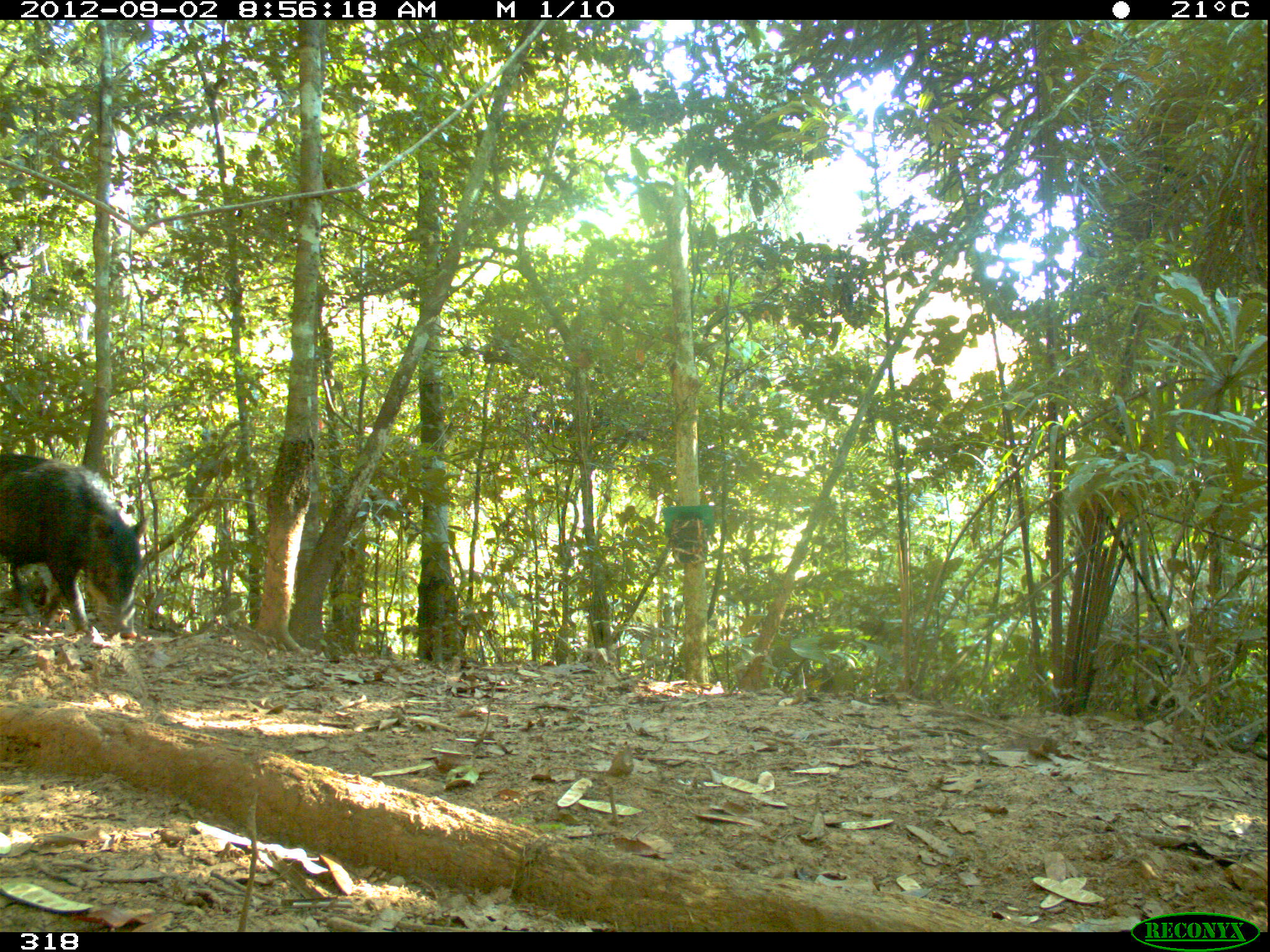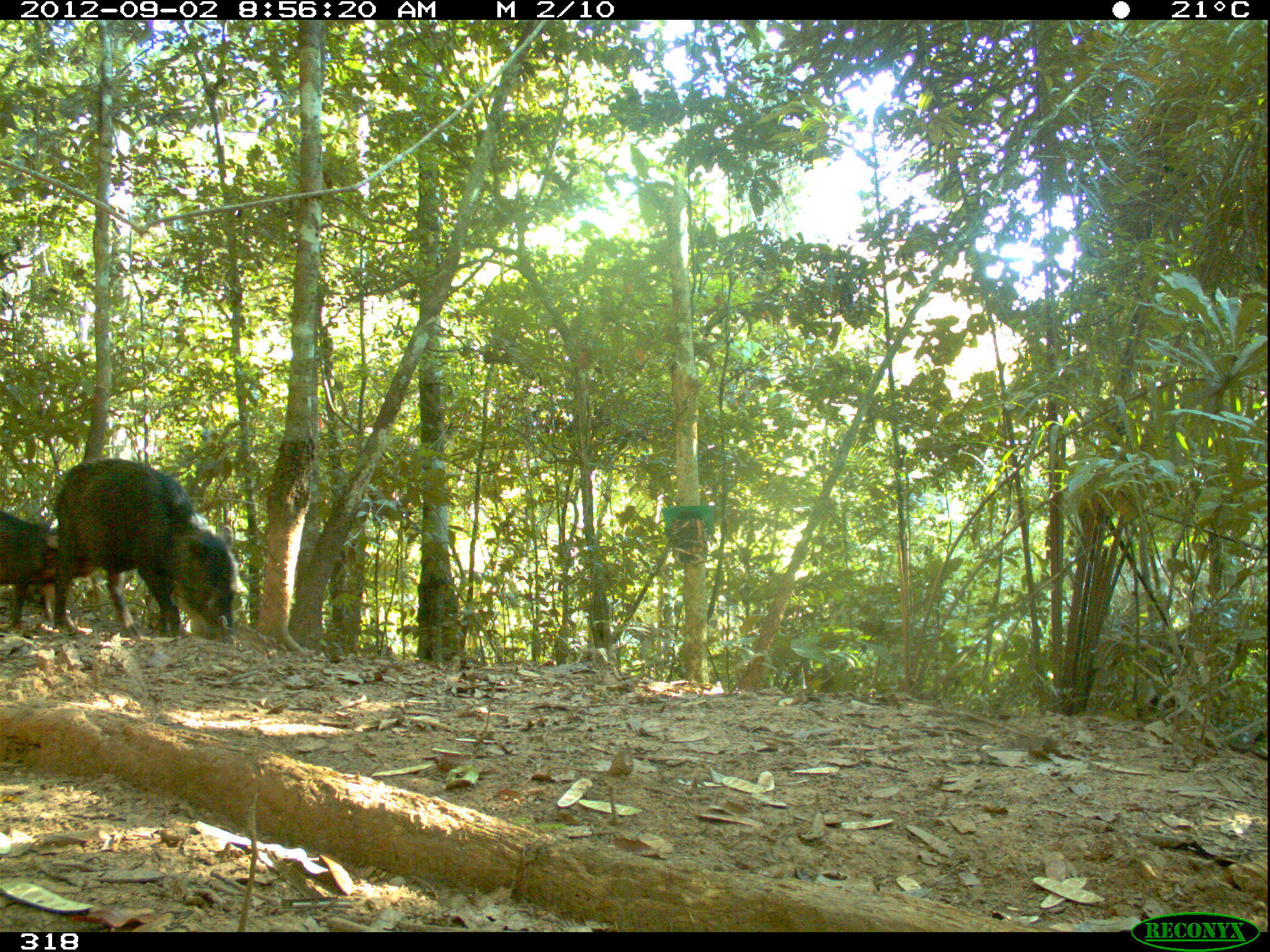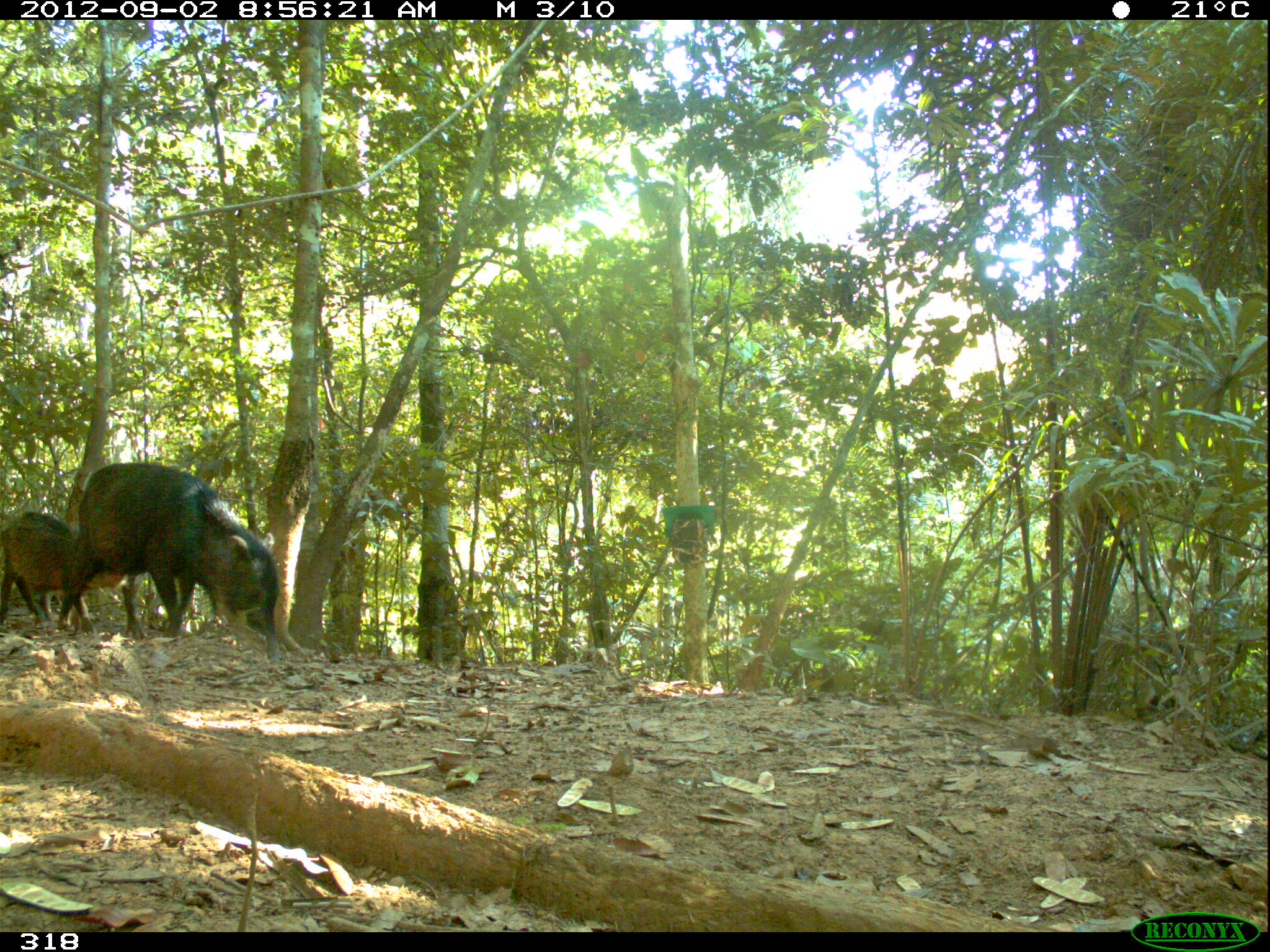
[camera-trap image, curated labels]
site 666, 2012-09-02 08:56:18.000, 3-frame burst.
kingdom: Animalia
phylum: Chordata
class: Mammalia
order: Artiodactyla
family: Tayassuidae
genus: Tayassu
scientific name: Tayassu pecari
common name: white-lipped peccary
Tayassu pecari (white-lipped peccary).